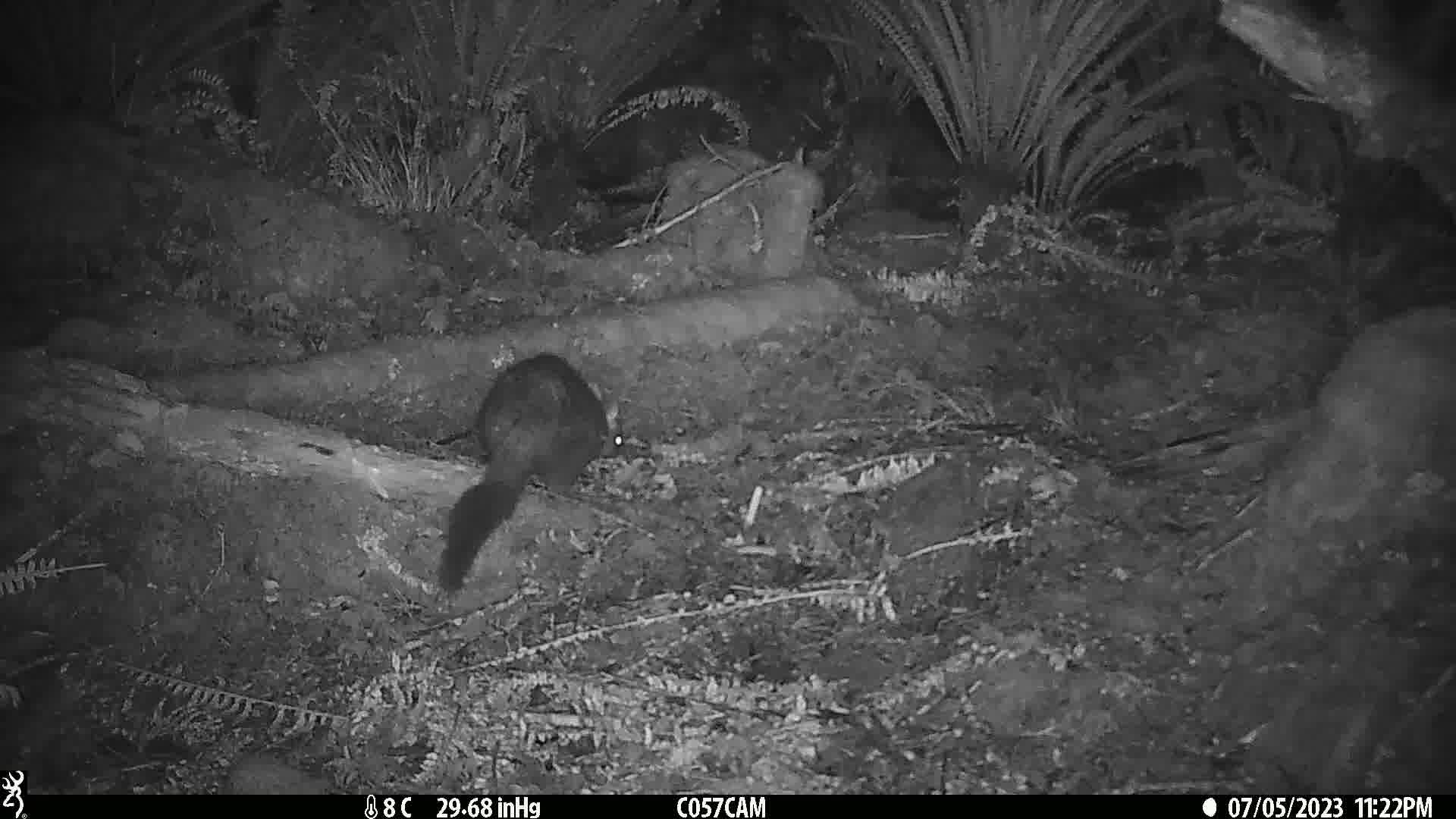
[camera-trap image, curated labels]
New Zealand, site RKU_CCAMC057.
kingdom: Animalia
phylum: Chordata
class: Mammalia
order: Diprotodontia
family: Phalangeridae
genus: Trichosurus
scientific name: Trichosurus vulpecula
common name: common brushtail possum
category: possum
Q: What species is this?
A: Possum (common brushtail possum) (Trichosurus vulpecula).